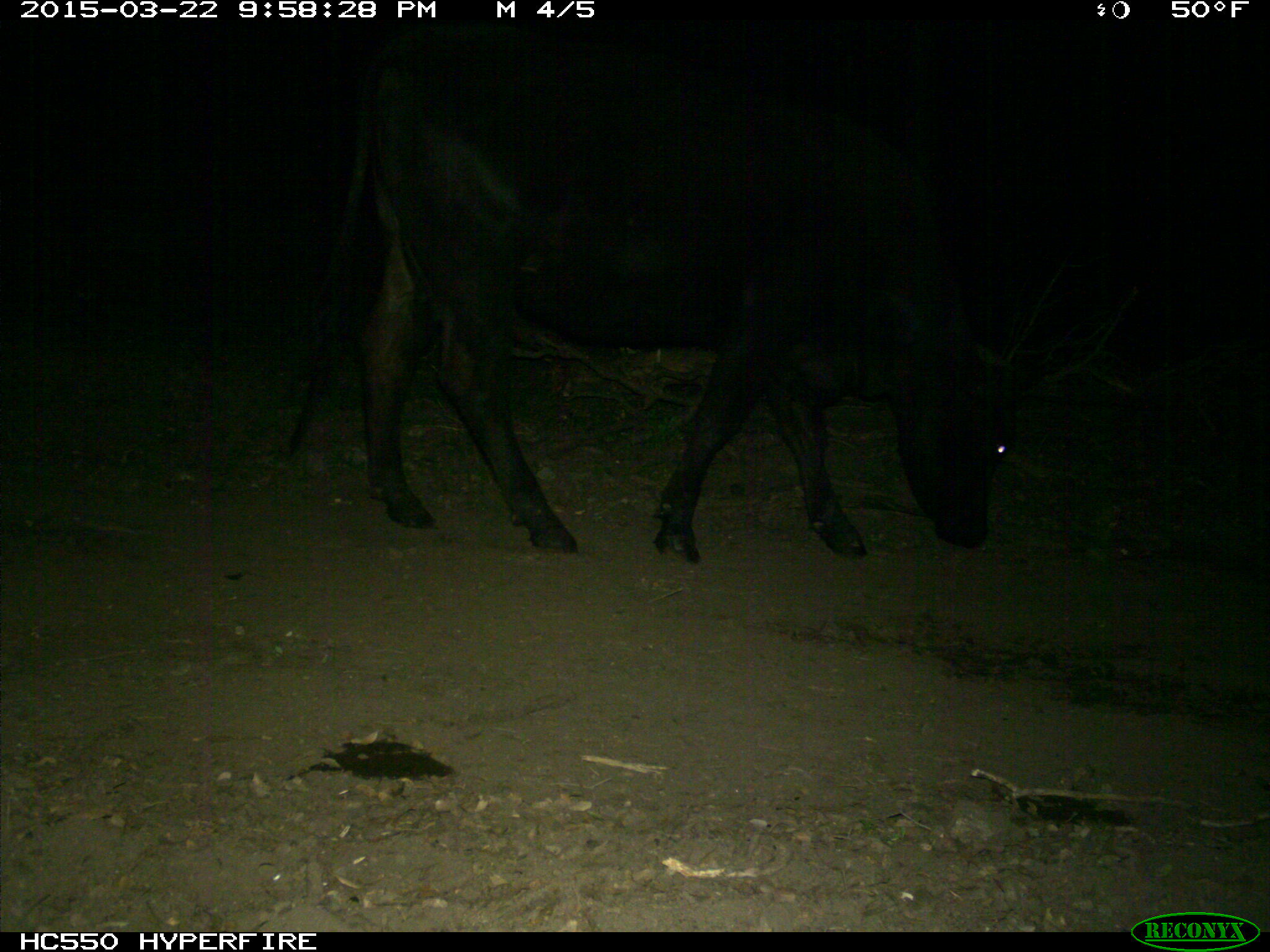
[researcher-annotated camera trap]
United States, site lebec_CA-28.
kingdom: Animalia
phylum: Chordata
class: Mammalia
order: Artiodactyla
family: Bovidae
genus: Bos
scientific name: Bos taurus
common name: domestic cow